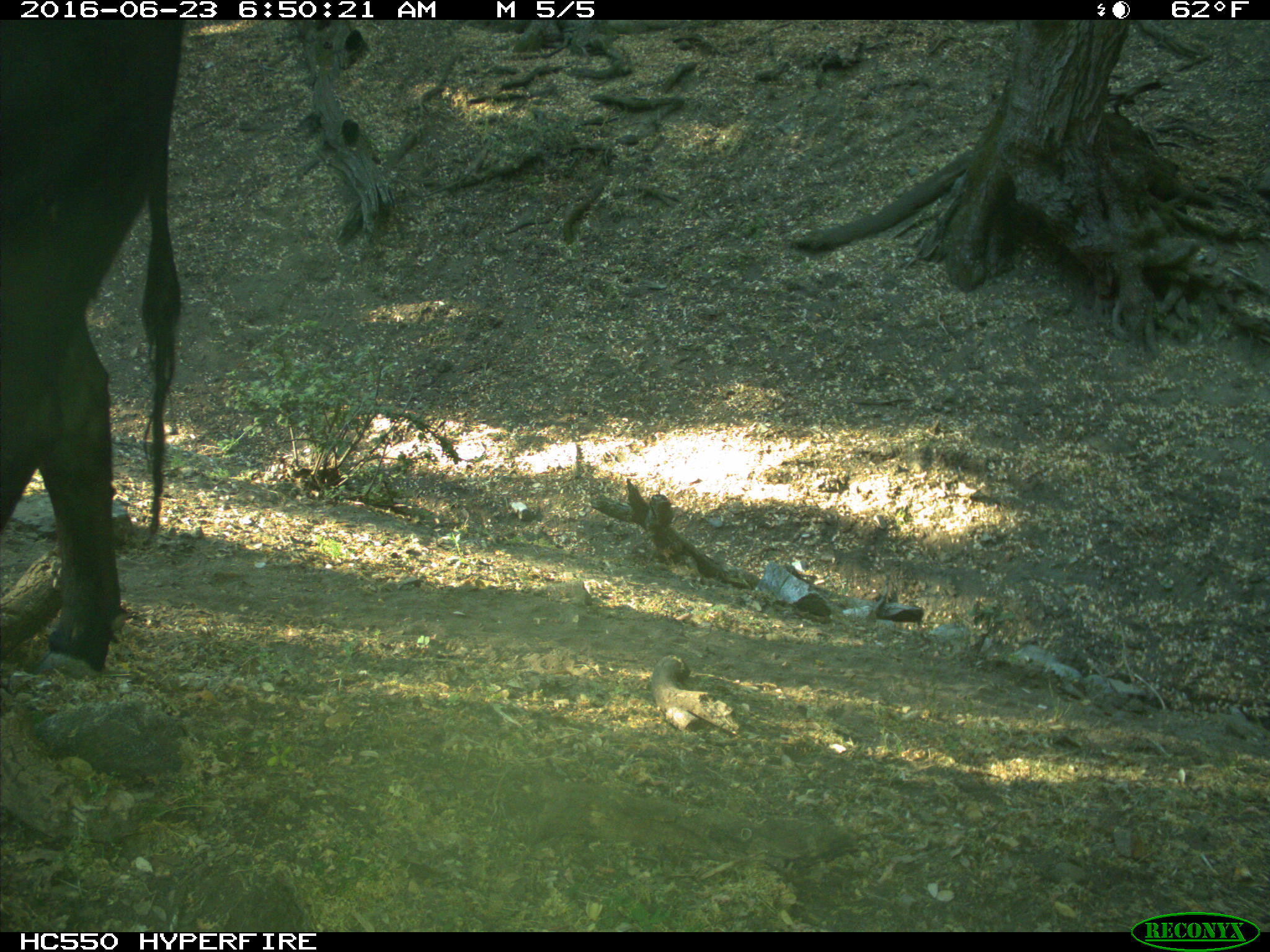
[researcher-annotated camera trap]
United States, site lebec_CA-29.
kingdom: Animalia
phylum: Chordata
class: Mammalia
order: Artiodactyla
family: Bovidae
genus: Bos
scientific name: Bos taurus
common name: domestic cow